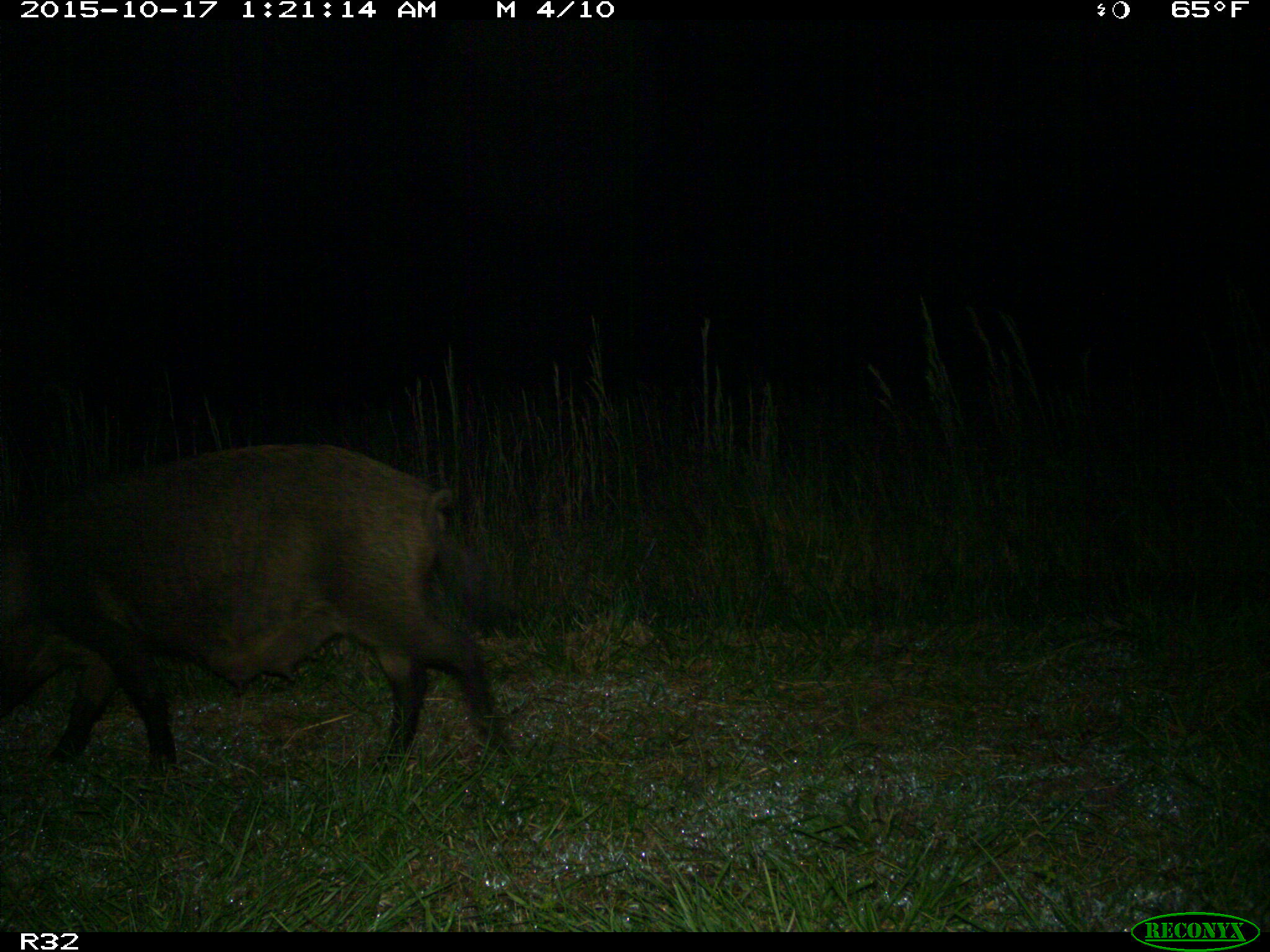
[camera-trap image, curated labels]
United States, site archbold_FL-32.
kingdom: Animalia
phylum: Chordata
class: Mammalia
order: Artiodactyla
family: Suidae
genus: Sus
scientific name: Sus scrofa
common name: wild boar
Sus scrofa (wild boar).